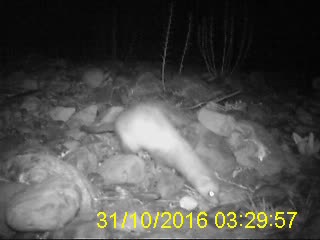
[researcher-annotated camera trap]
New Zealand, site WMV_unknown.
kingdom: Animalia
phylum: Chordata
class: Mammalia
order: Carnivora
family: Mustelidae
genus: Mustela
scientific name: Mustela furo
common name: ferret